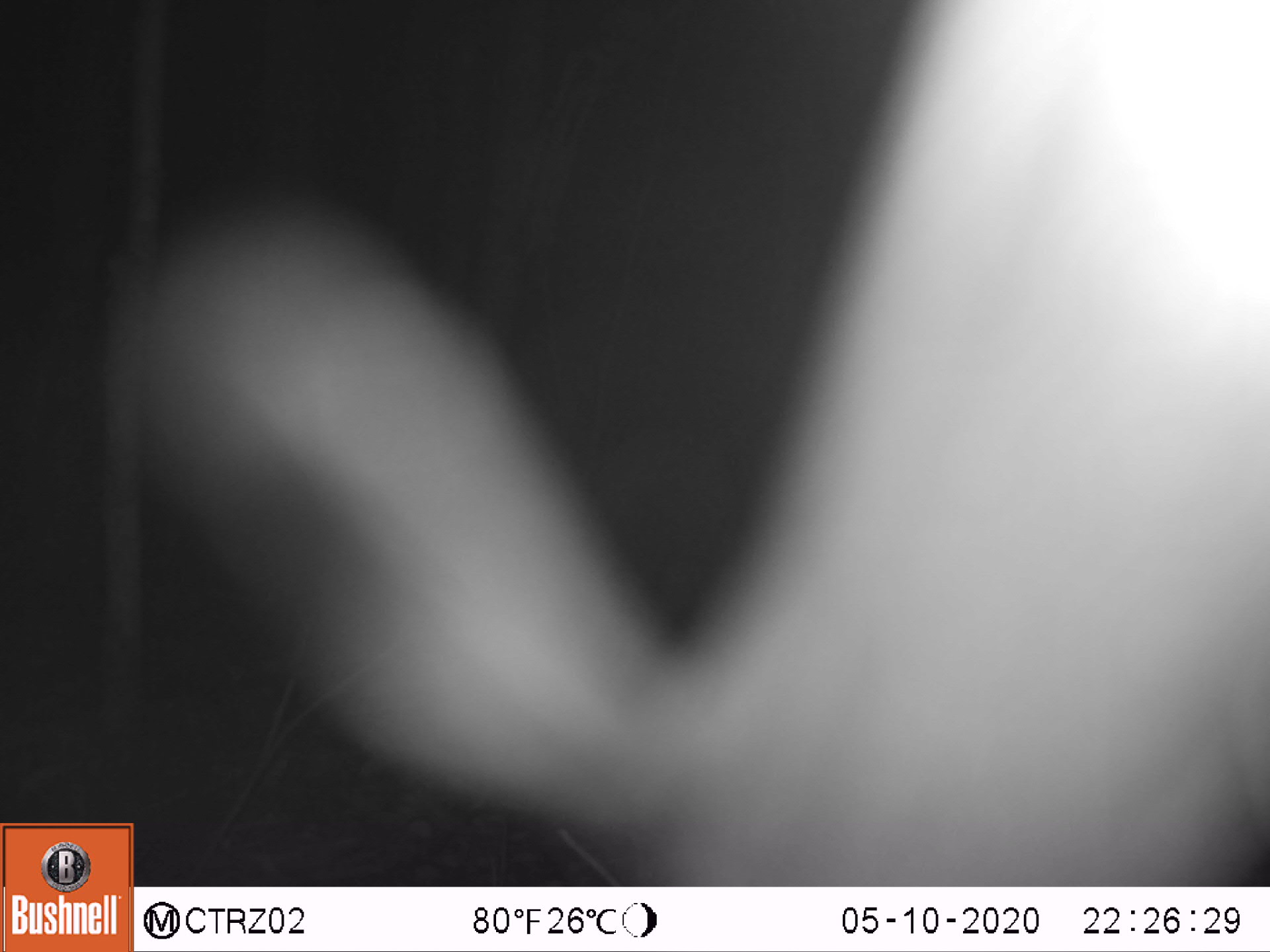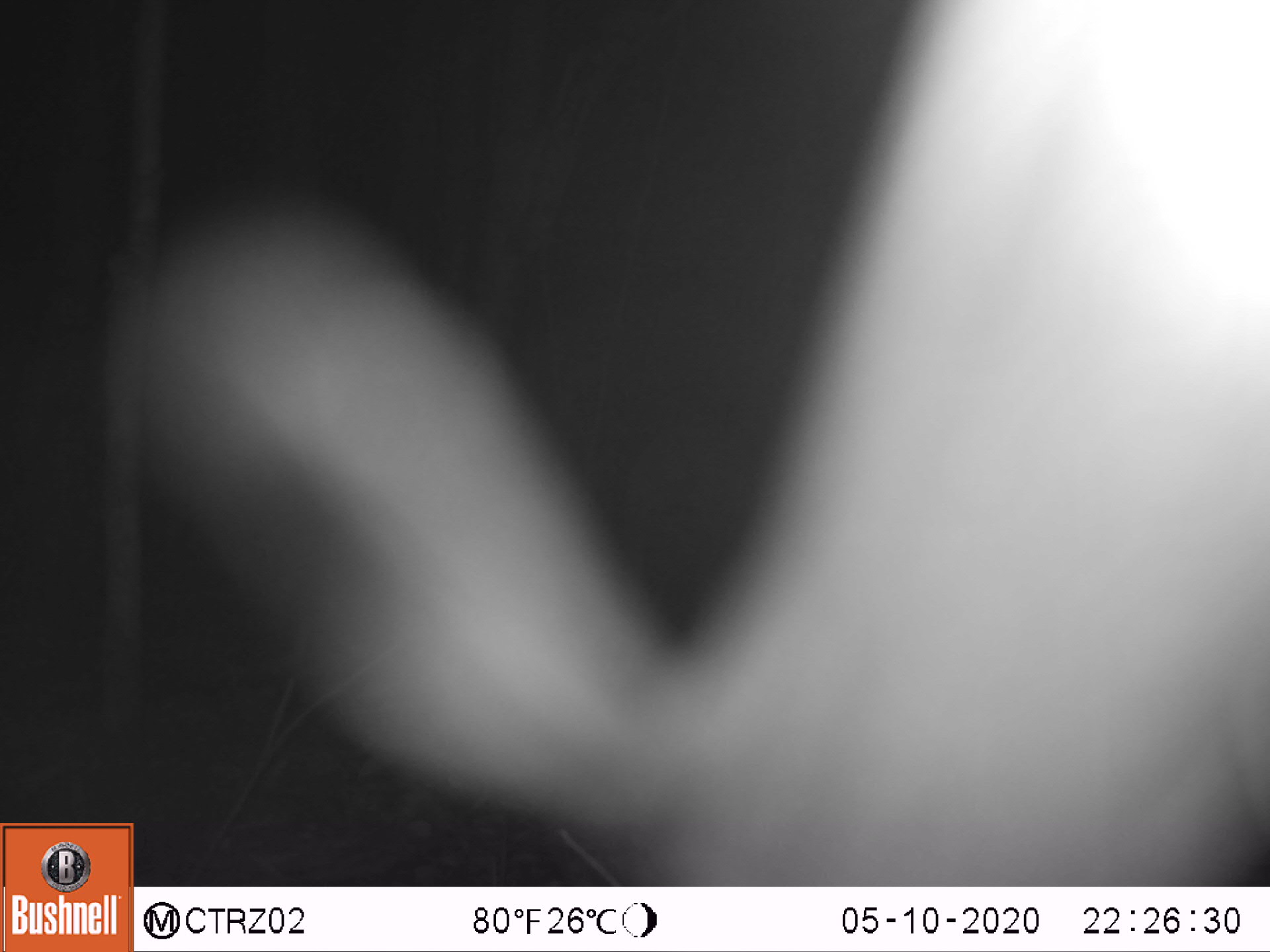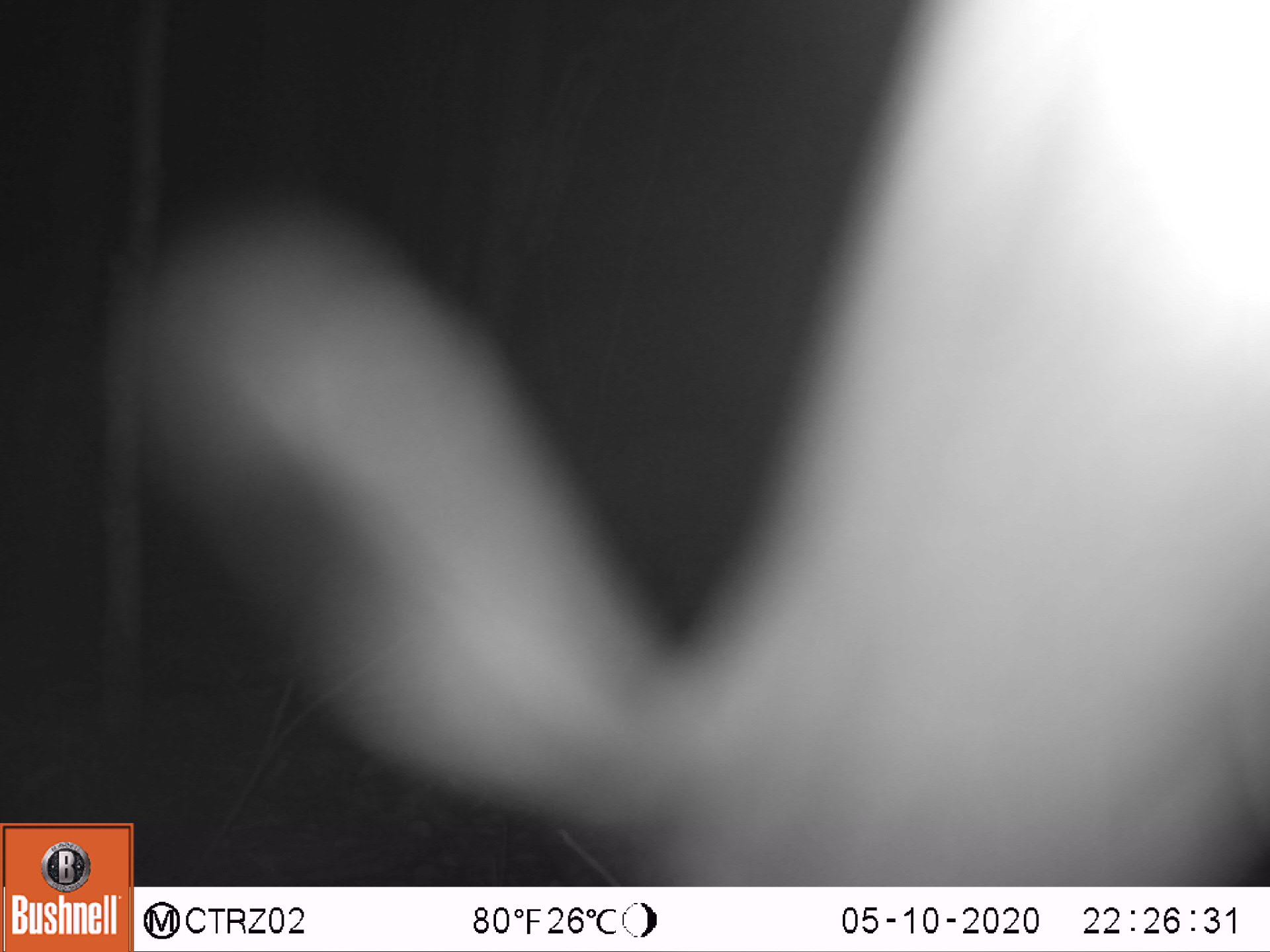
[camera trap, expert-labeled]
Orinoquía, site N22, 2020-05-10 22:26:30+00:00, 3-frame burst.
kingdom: Animalia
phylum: Chordata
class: Mammalia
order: Cingulata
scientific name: Cingulata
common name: armadillo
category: unknown armadillo